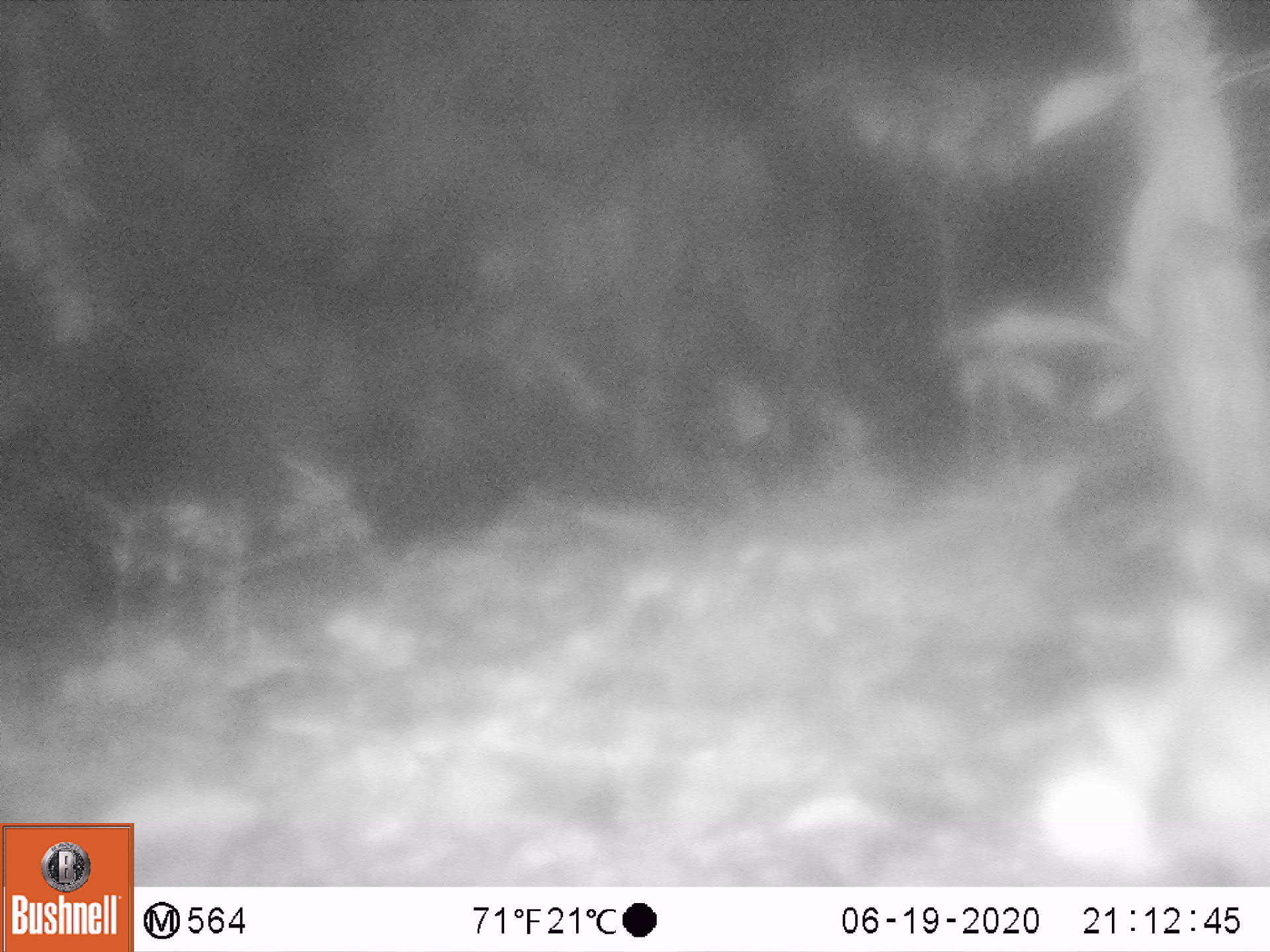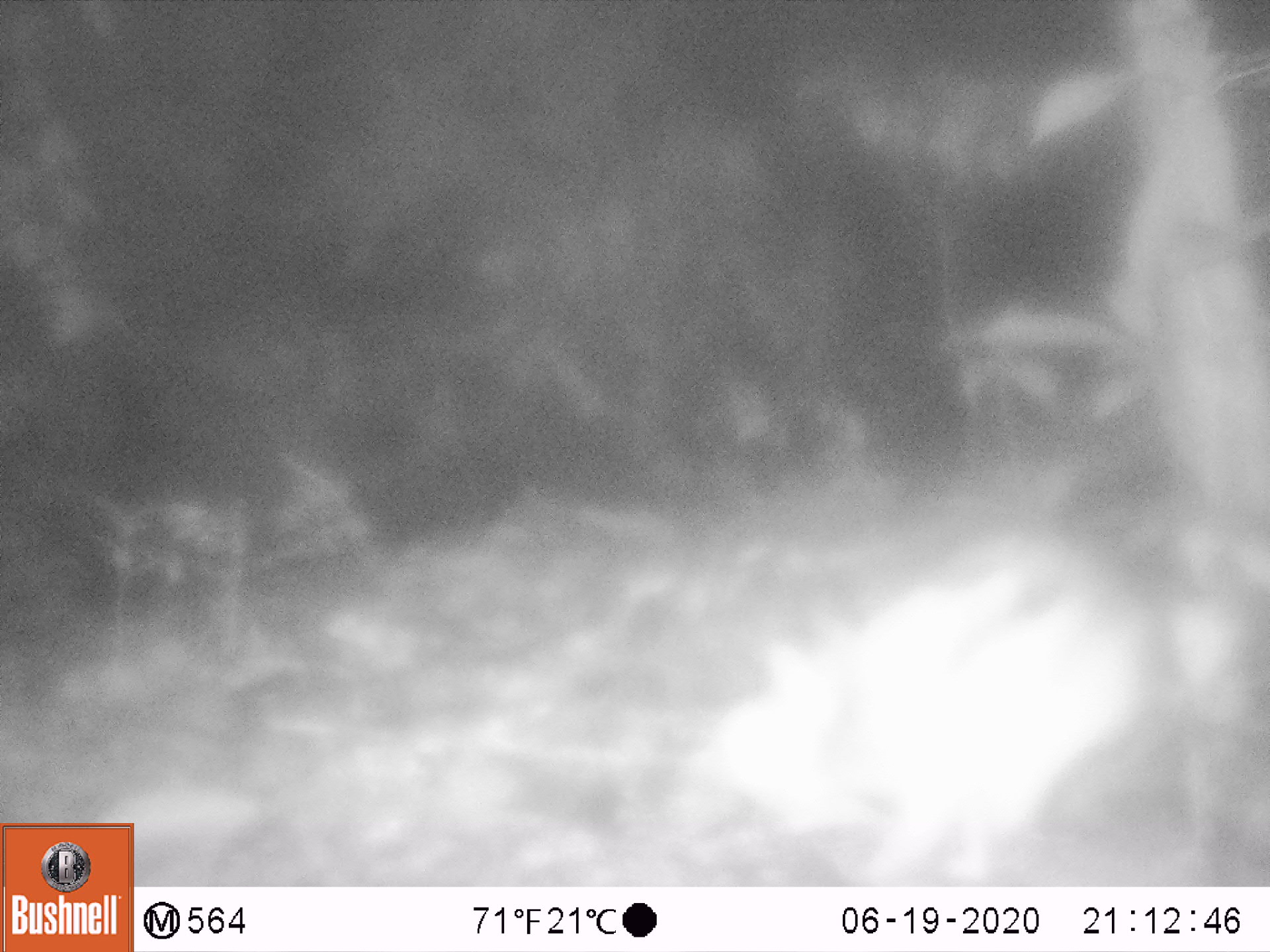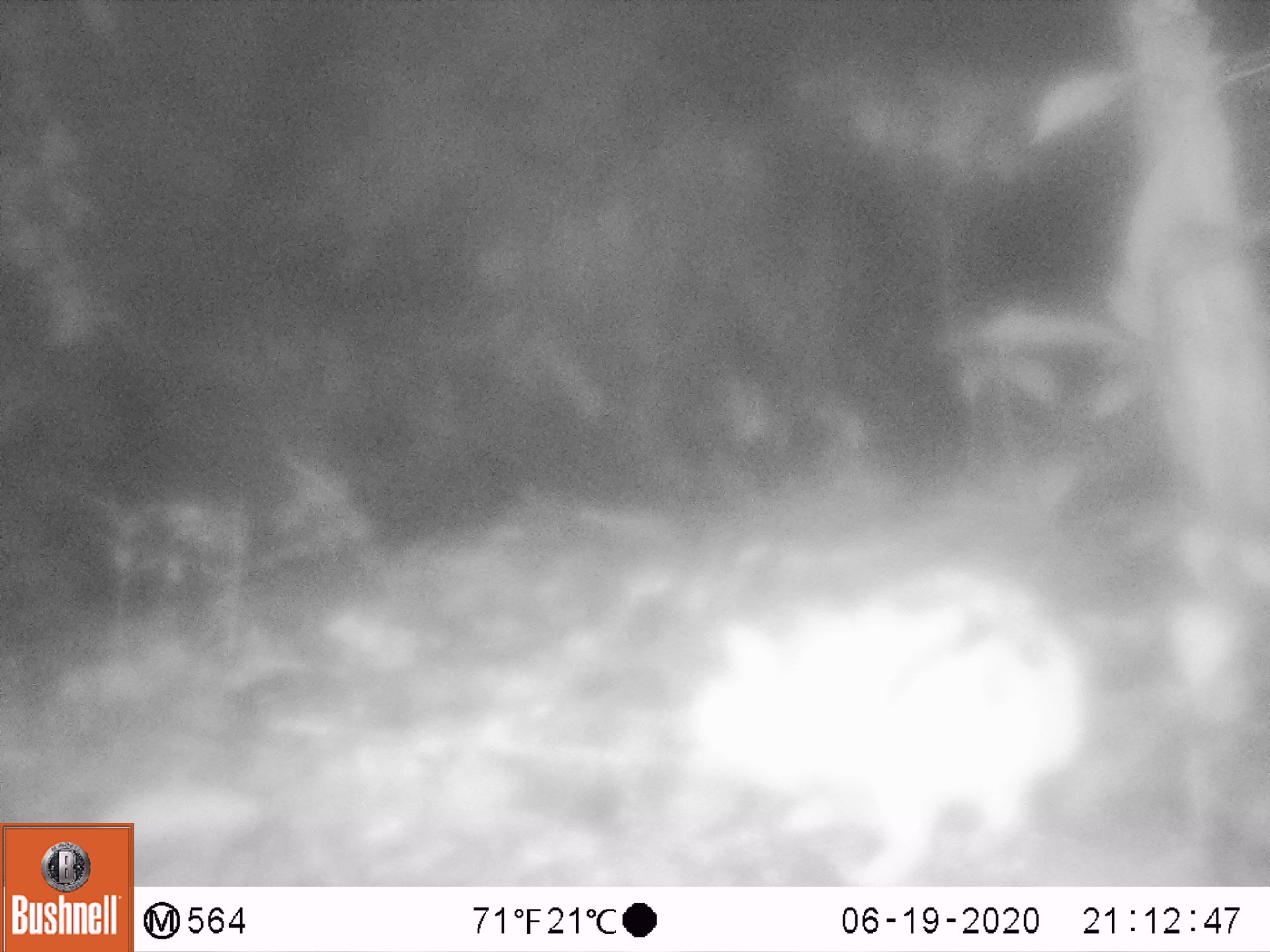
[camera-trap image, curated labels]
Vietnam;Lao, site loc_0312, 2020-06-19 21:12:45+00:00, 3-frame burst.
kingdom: Animalia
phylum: Chordata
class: Mammalia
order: Lagomorpha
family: Leporidae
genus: Nesolagus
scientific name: Nesolagus timminsi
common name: annamite striped rabbit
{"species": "annamite striped rabbit (Nesolagus timminsi)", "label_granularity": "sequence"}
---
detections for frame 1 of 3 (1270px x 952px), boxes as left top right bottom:
annamite striped rabbit: 1033 613 1270 886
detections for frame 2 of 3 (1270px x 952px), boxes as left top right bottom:
annamite striped rabbit: 702 532 1168 880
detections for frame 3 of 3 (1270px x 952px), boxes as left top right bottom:
annamite striped rabbit: 679 563 1086 885